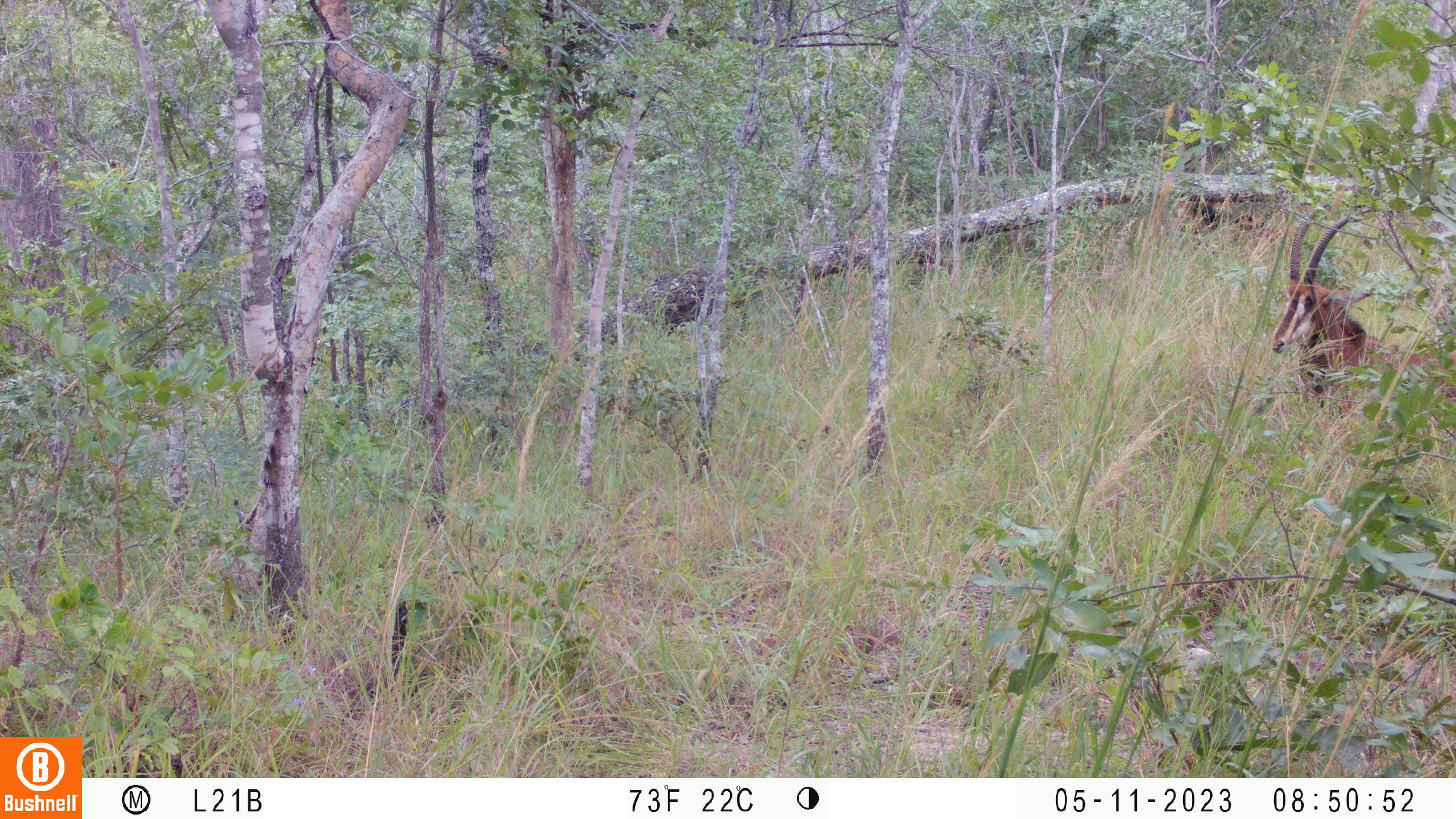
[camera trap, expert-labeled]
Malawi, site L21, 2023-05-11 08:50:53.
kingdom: Animalia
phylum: Chordata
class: Mammalia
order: Artiodactyla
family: Bovidae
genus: Hippotragus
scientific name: Hippotragus niger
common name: sable antelope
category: sable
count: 2